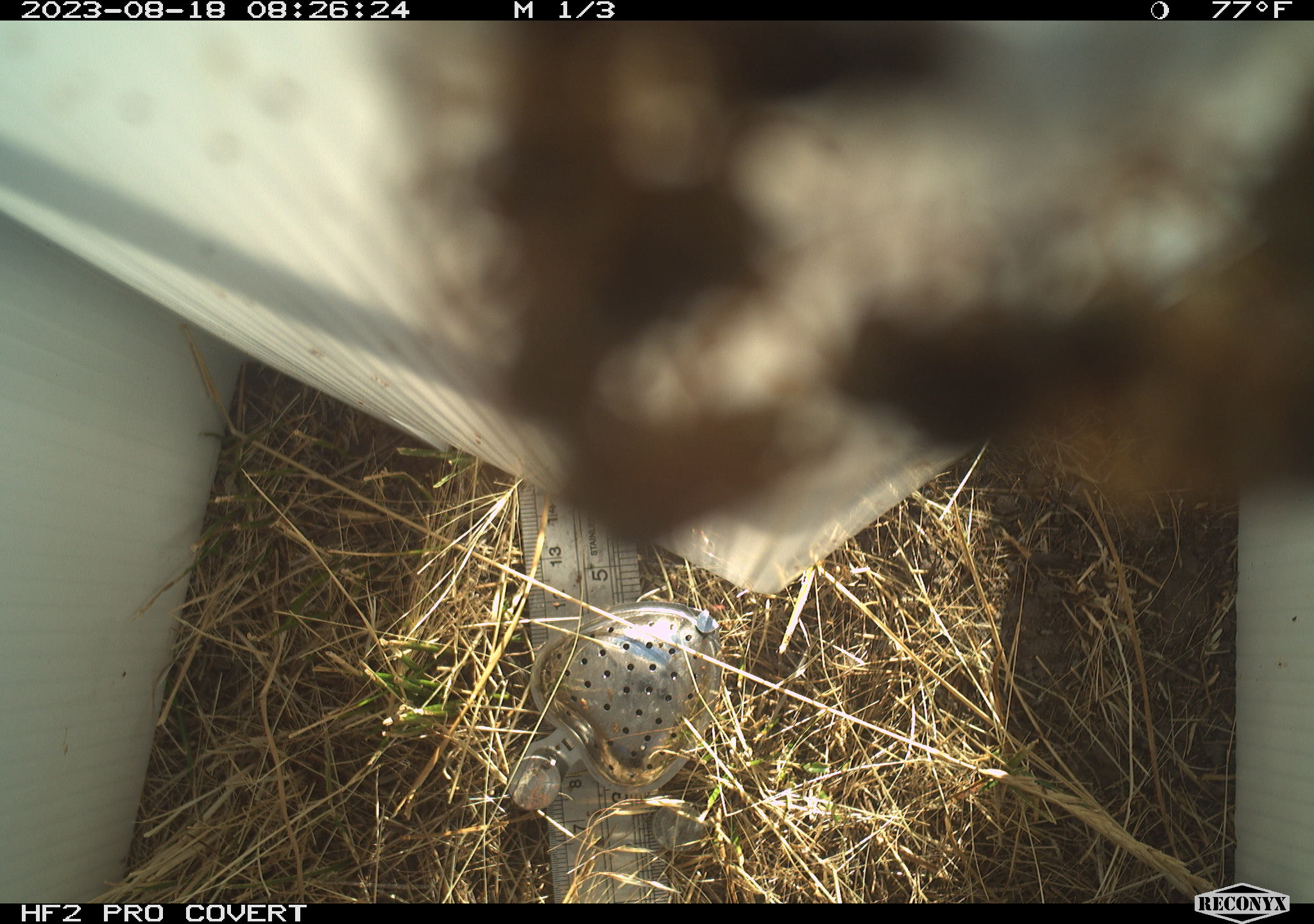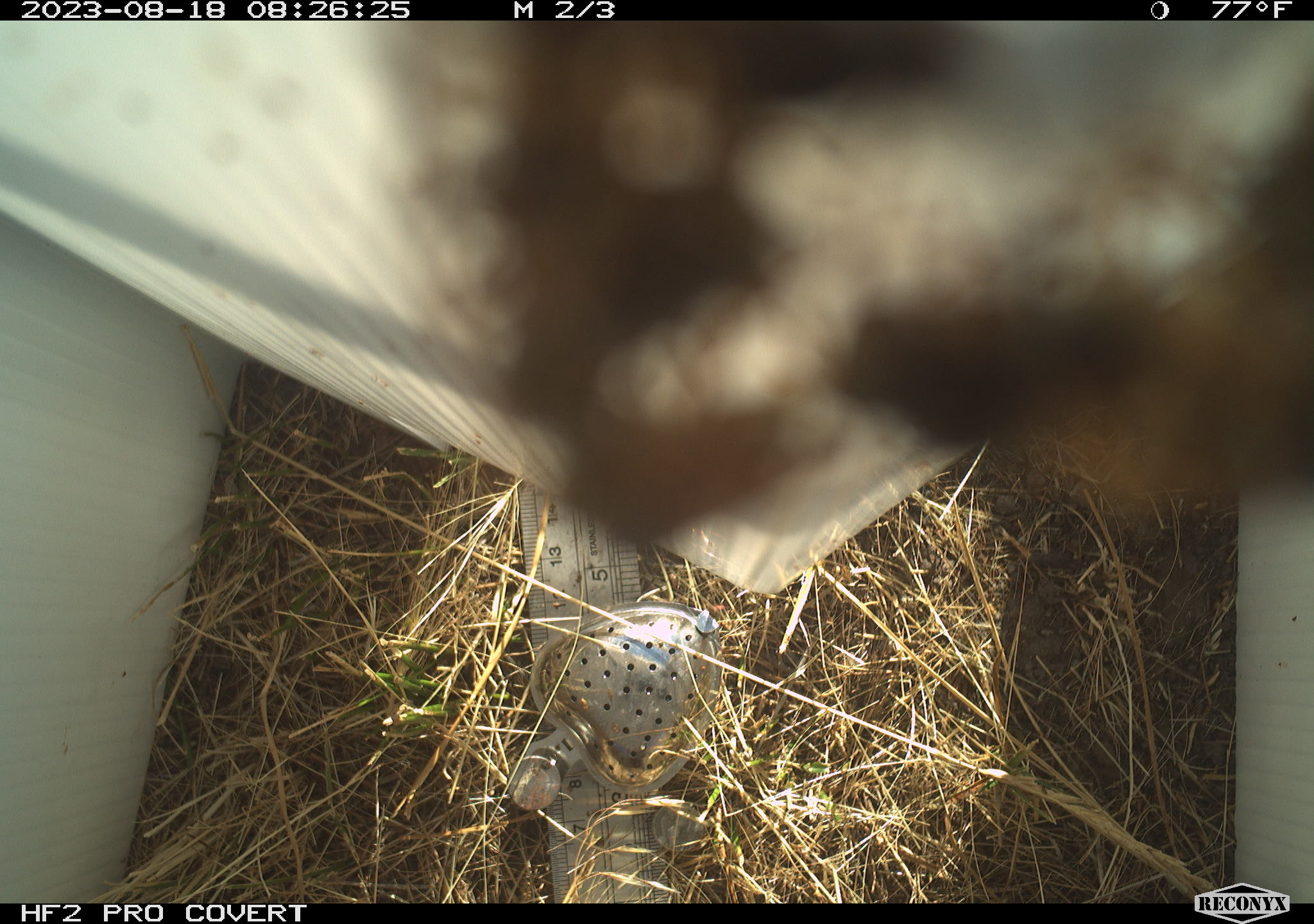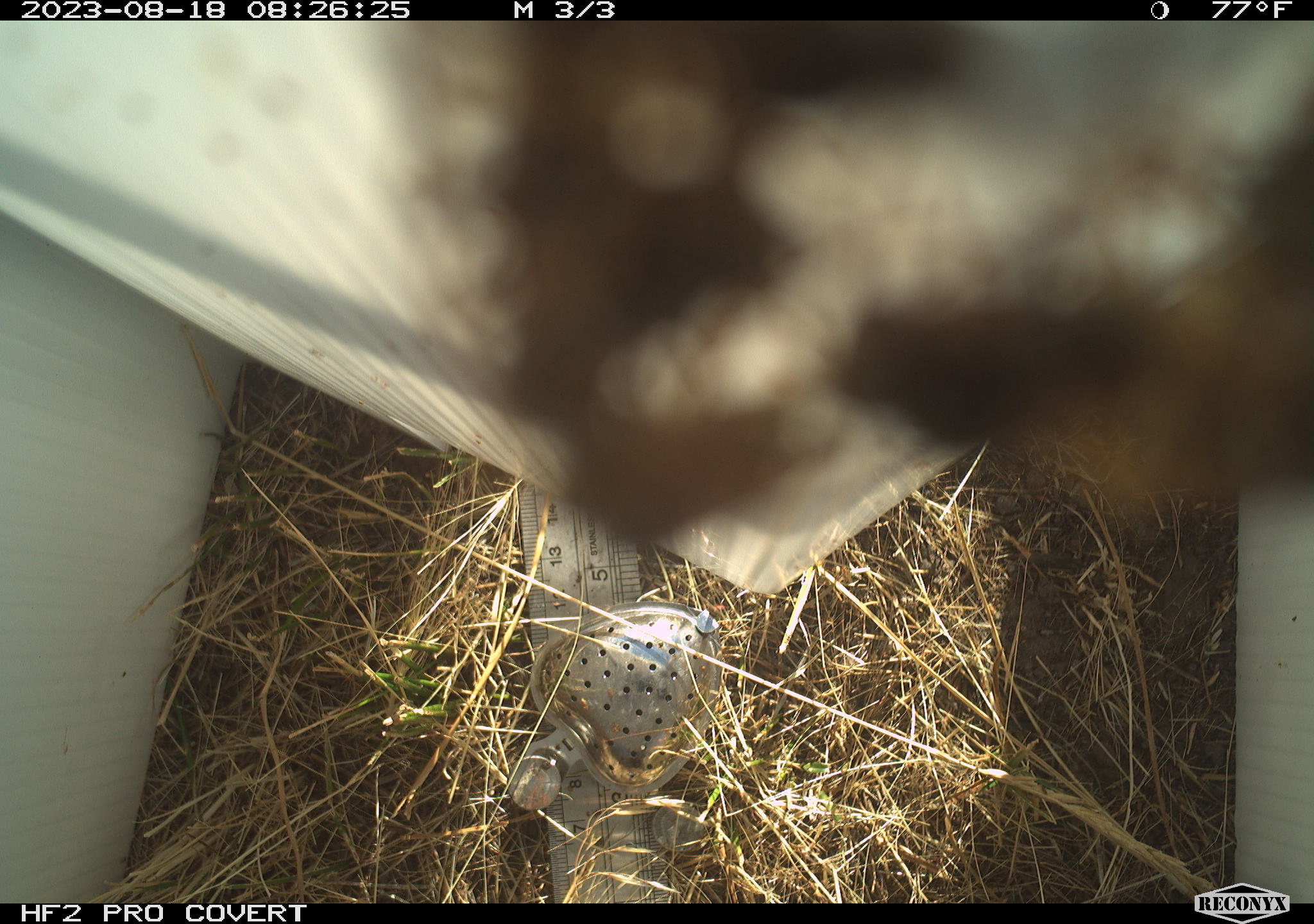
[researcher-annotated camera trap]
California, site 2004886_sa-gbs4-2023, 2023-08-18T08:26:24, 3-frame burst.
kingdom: Animalia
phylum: Arthropoda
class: Insecta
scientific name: Insecta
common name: insect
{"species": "insect (Insecta)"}